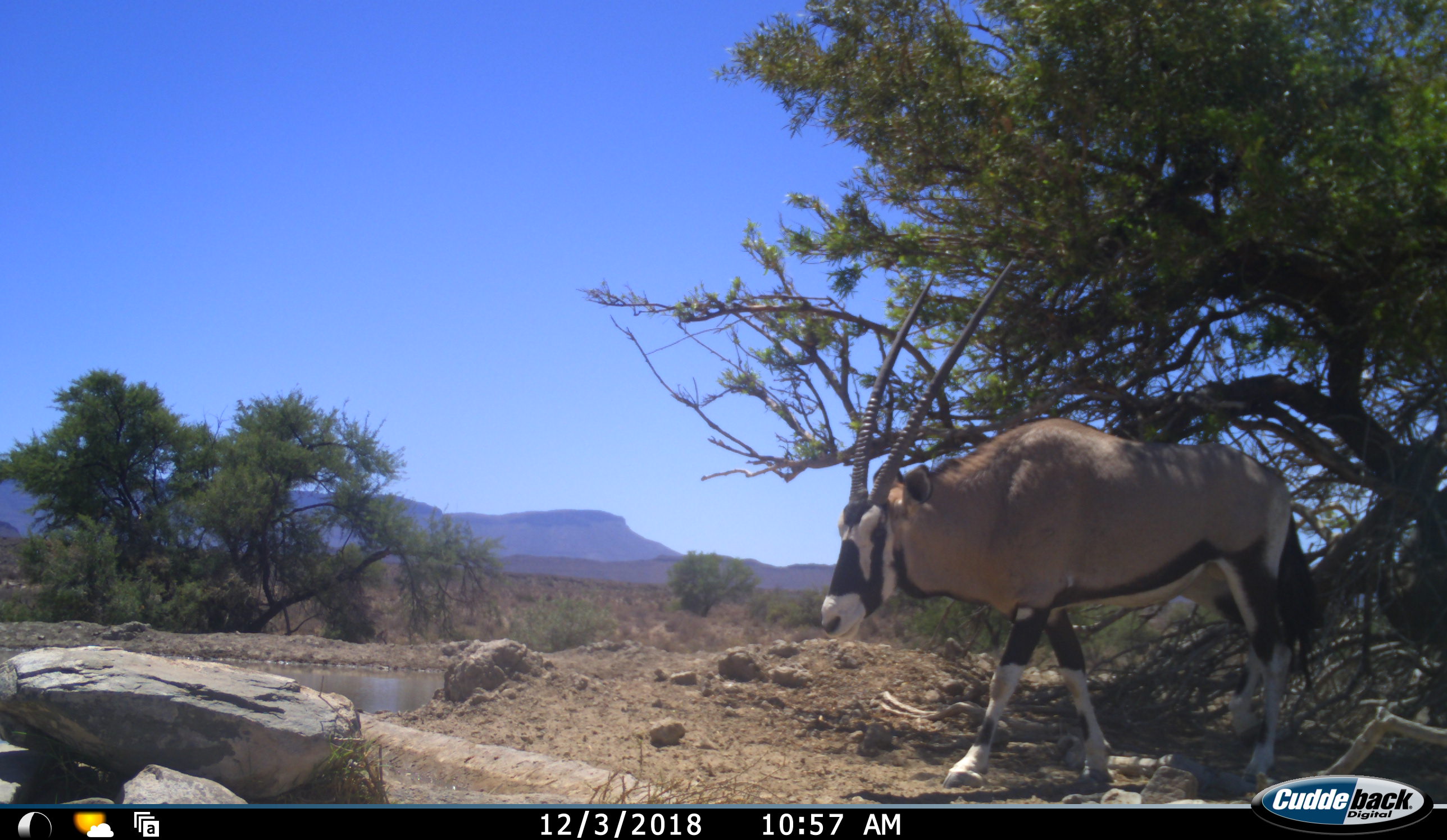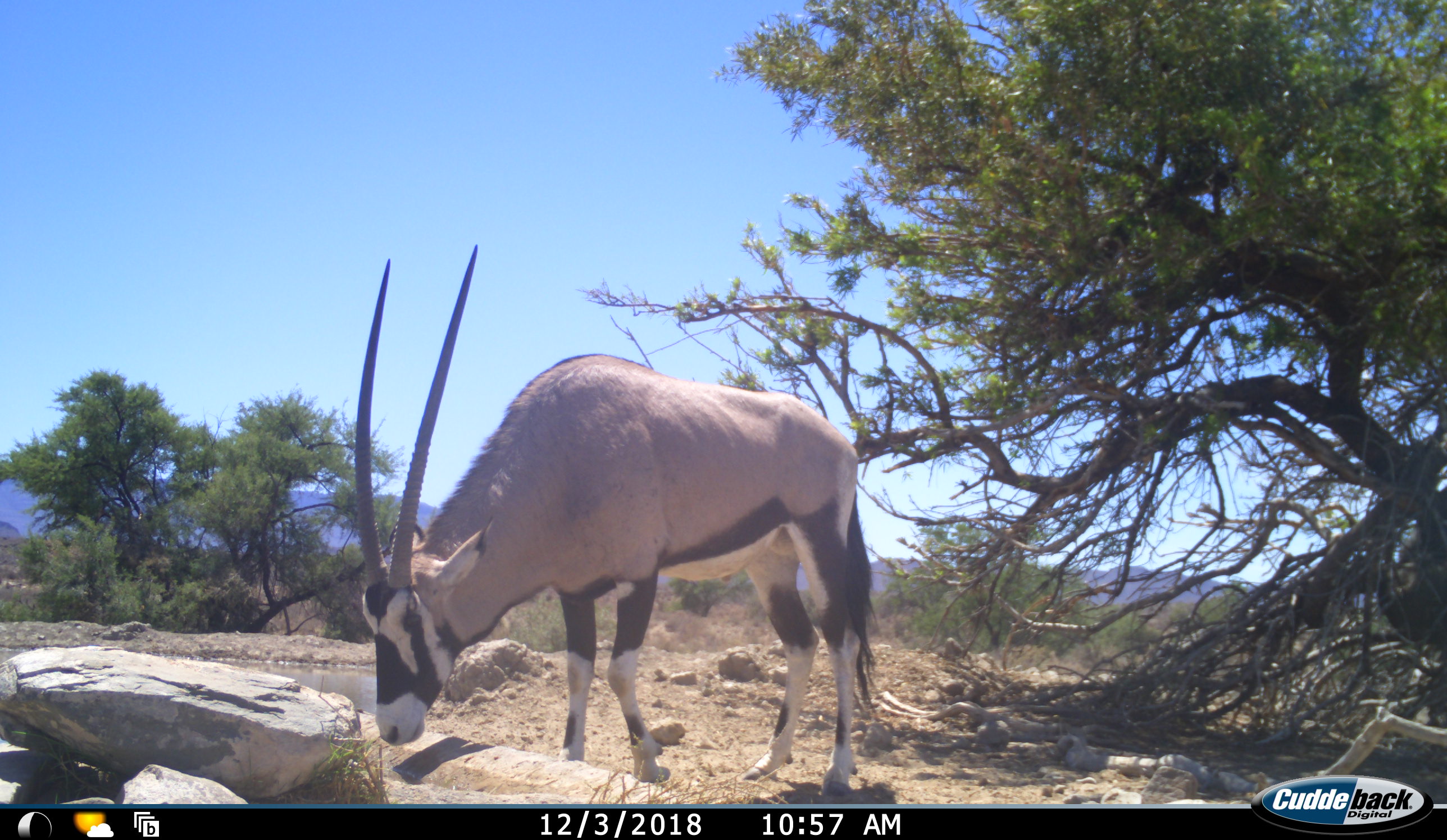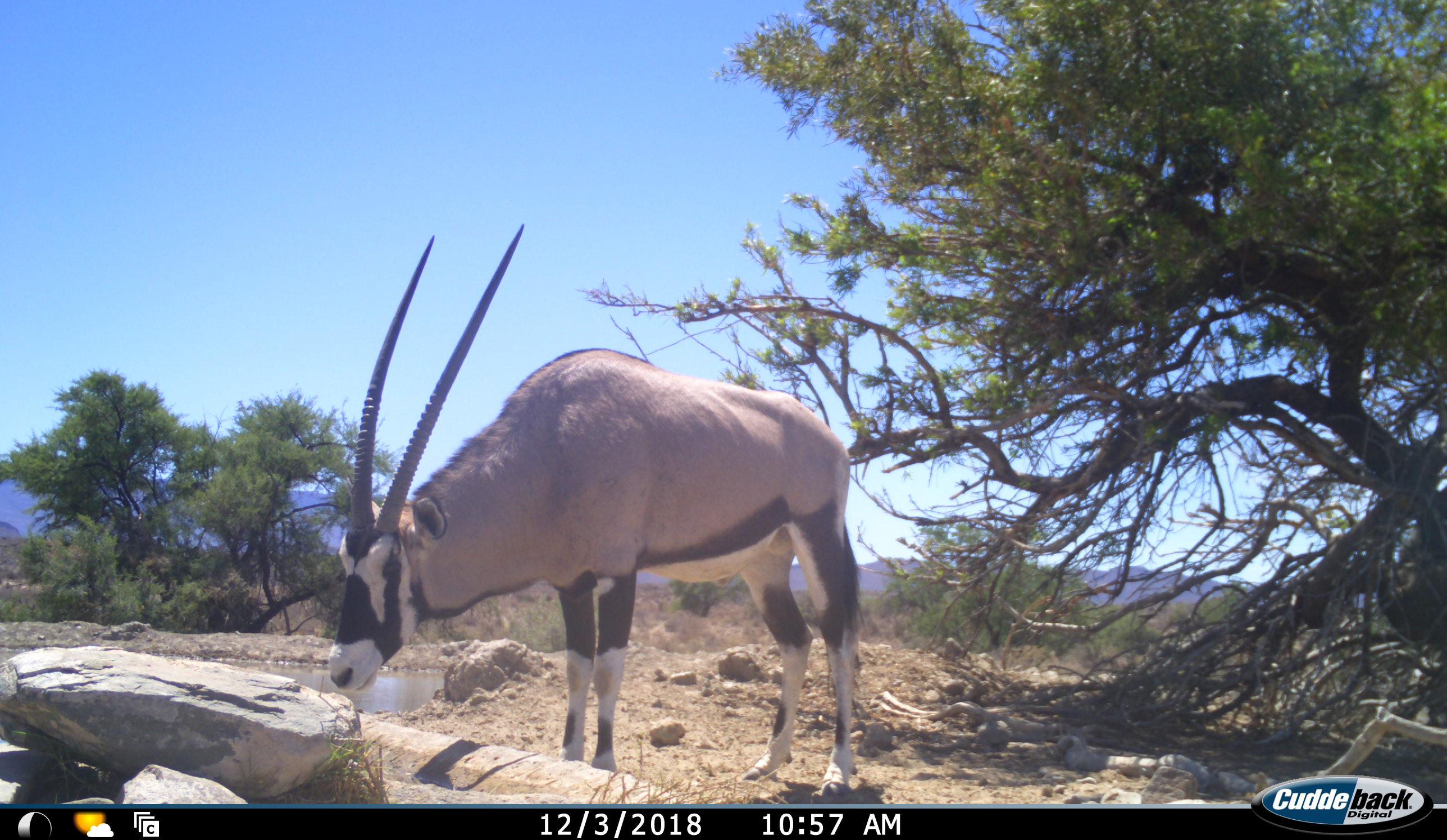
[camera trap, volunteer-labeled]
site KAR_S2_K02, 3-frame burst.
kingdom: Animalia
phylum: Chordata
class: Mammalia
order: Artiodactyla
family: Bovidae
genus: Oryx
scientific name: Oryx gazella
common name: gemsbok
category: oryx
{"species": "oryx (gemsbok) (Oryx gazella)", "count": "1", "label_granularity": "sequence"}